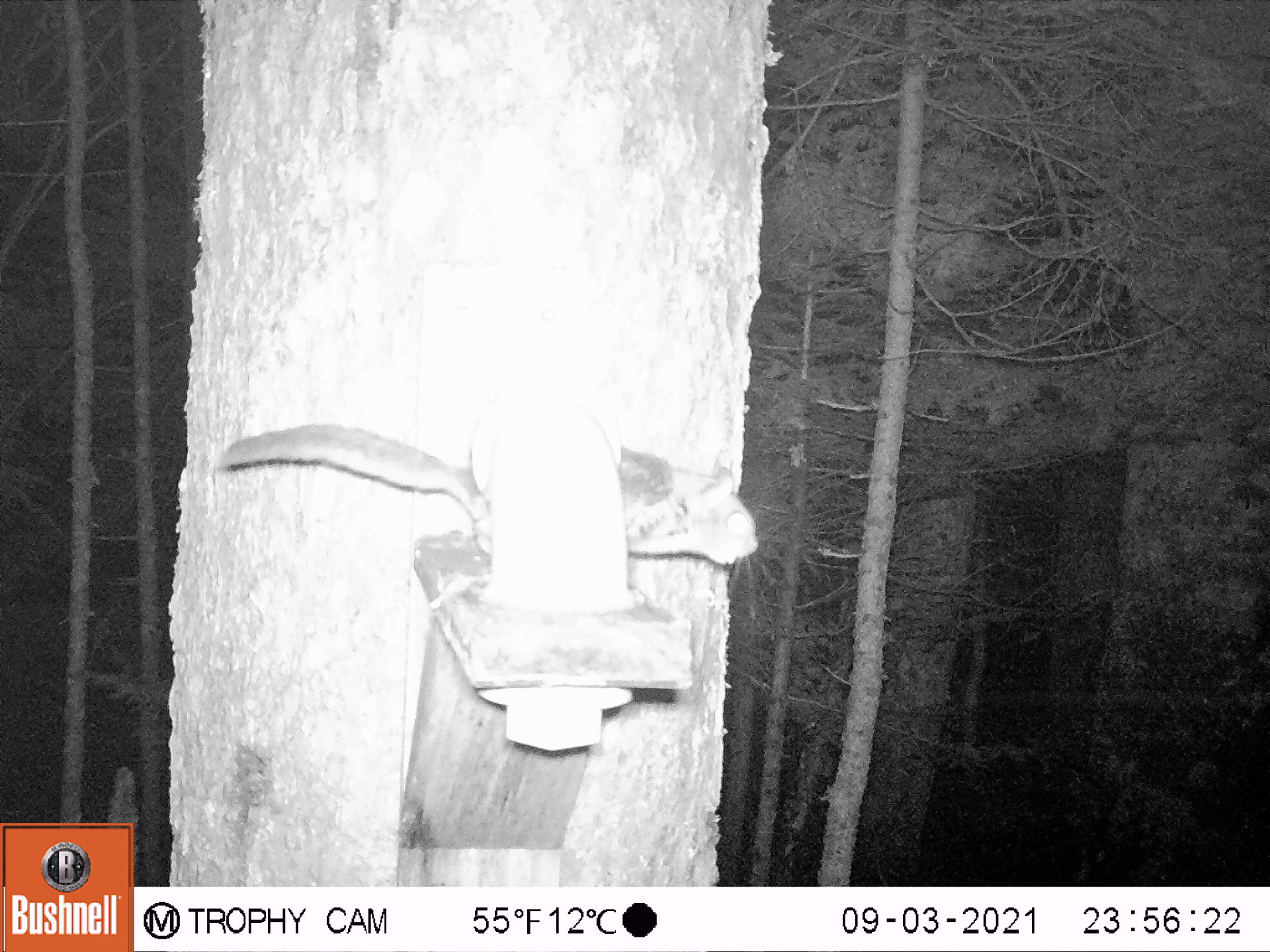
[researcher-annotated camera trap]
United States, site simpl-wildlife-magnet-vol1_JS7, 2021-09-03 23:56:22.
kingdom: Animalia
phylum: Chordata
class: Mammalia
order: Rodentia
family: Sciuridae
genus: Glaucomys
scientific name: Glaucomys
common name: flying squirrel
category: flying squirrel sp.